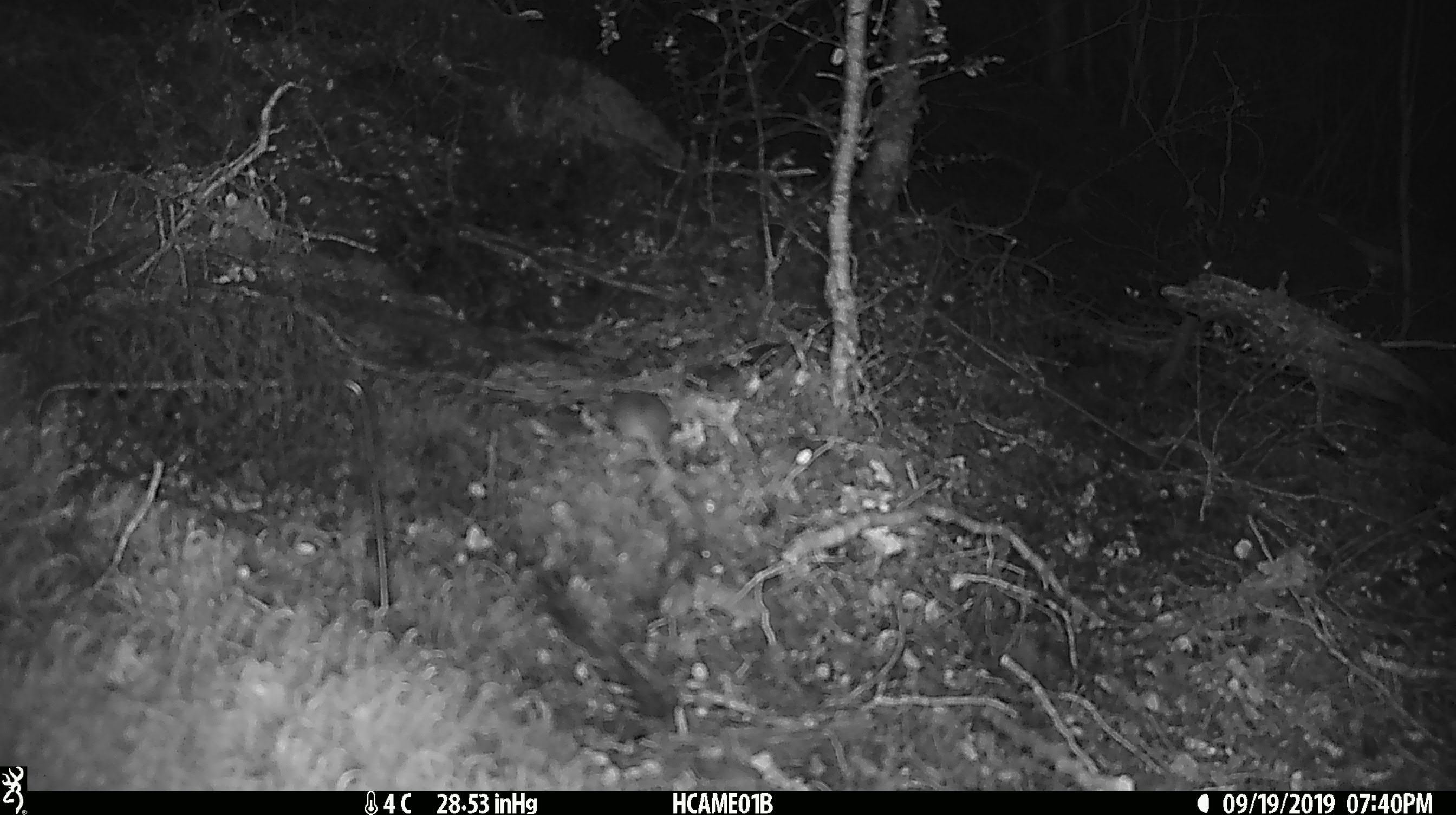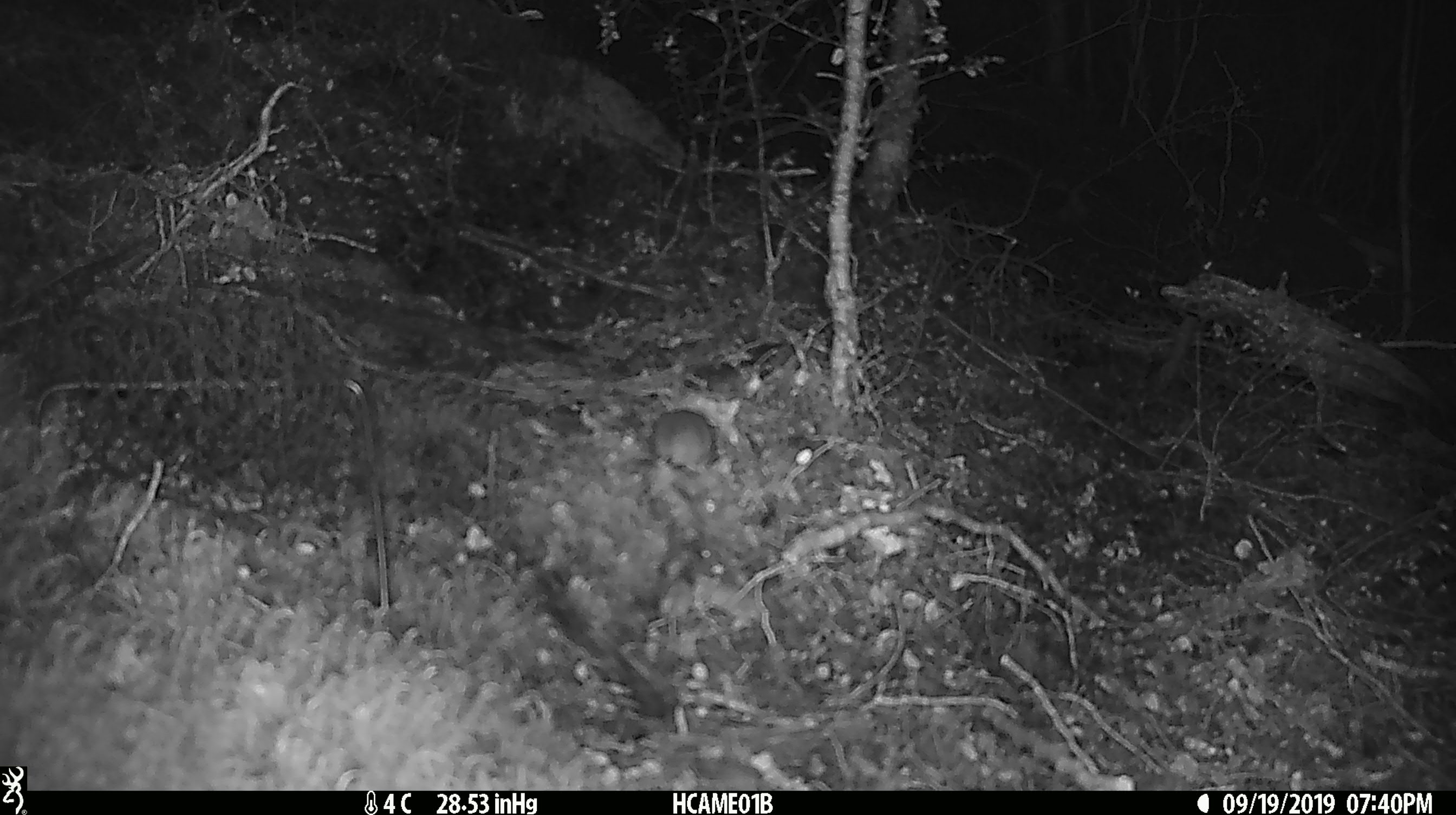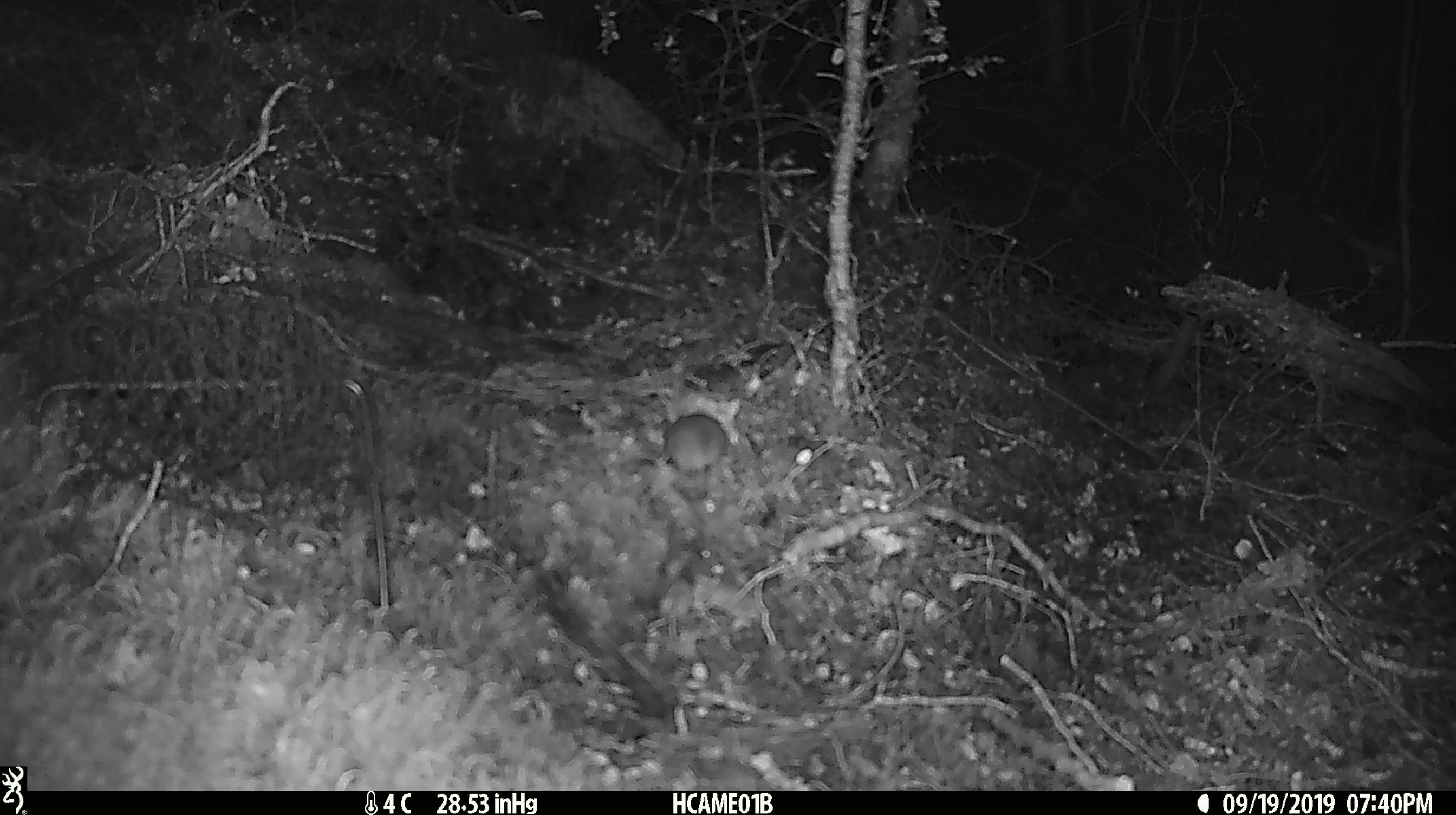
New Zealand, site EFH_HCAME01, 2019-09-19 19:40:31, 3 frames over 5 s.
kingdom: Animalia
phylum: Chordata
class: Mammalia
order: Rodentia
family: Muridae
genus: Mus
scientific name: Mus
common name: mouse